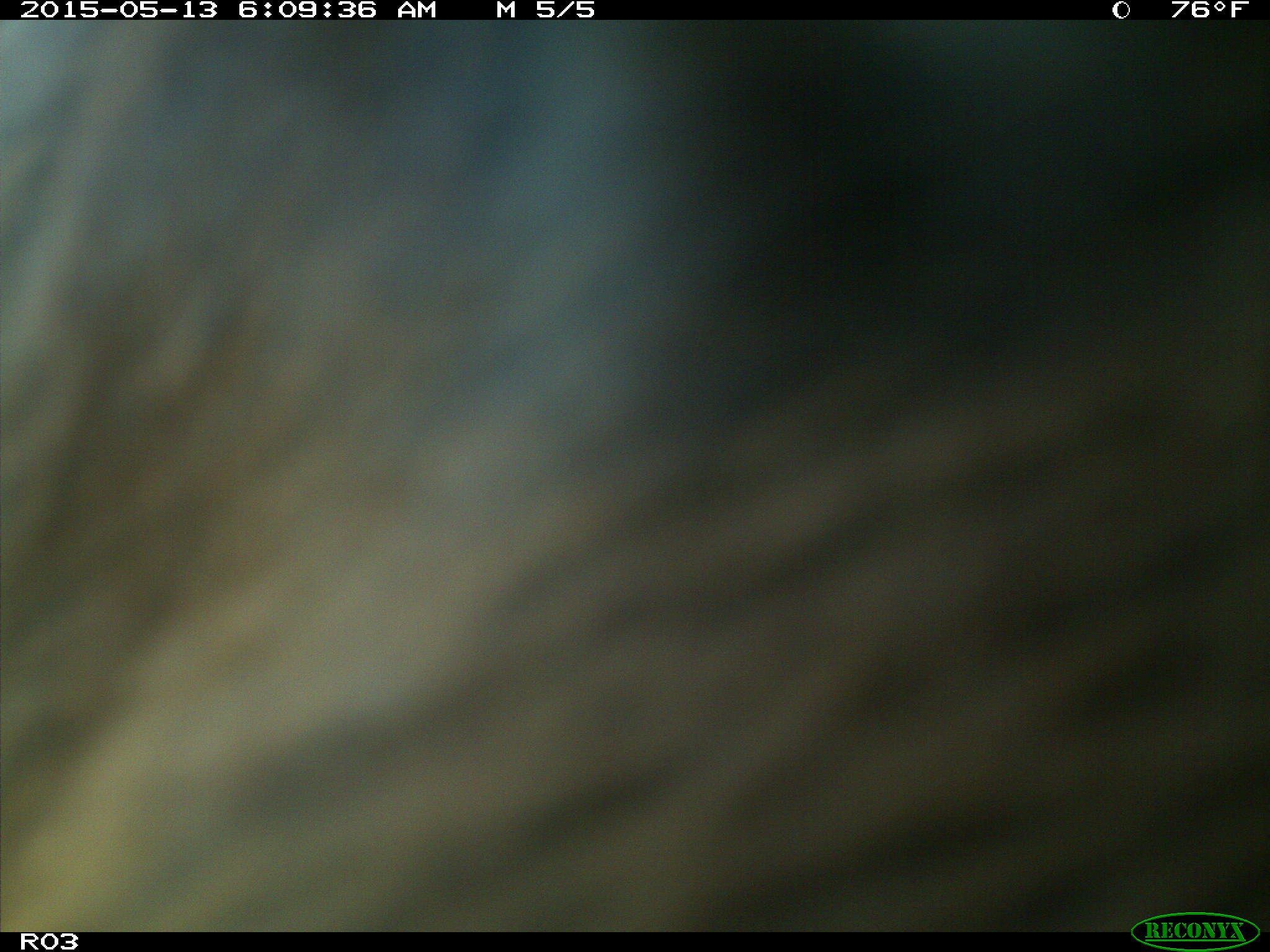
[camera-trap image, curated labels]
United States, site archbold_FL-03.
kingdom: Animalia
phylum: Chordata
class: Mammalia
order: Artiodactyla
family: Bovidae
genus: Bos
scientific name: Bos taurus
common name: domestic cow